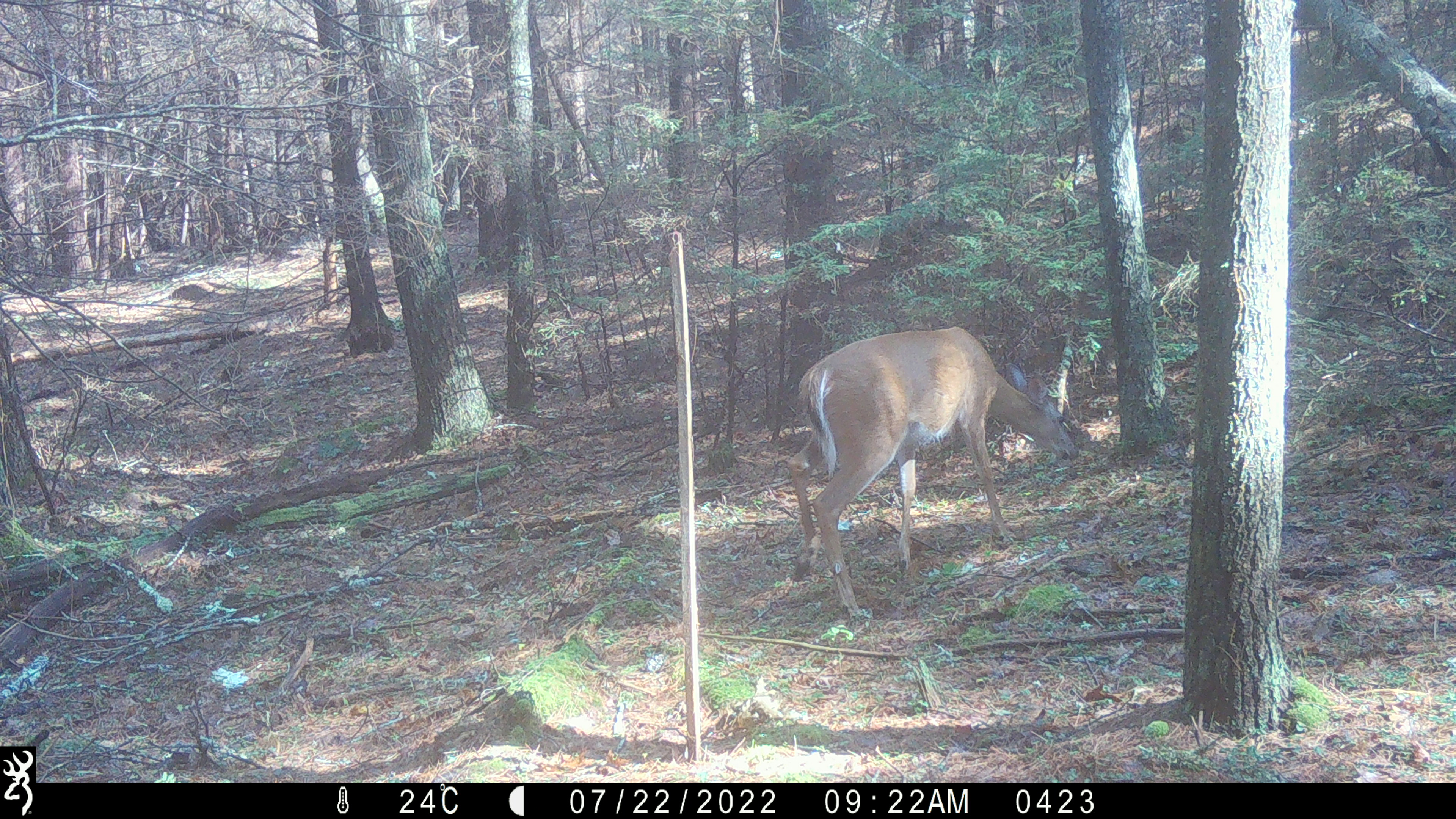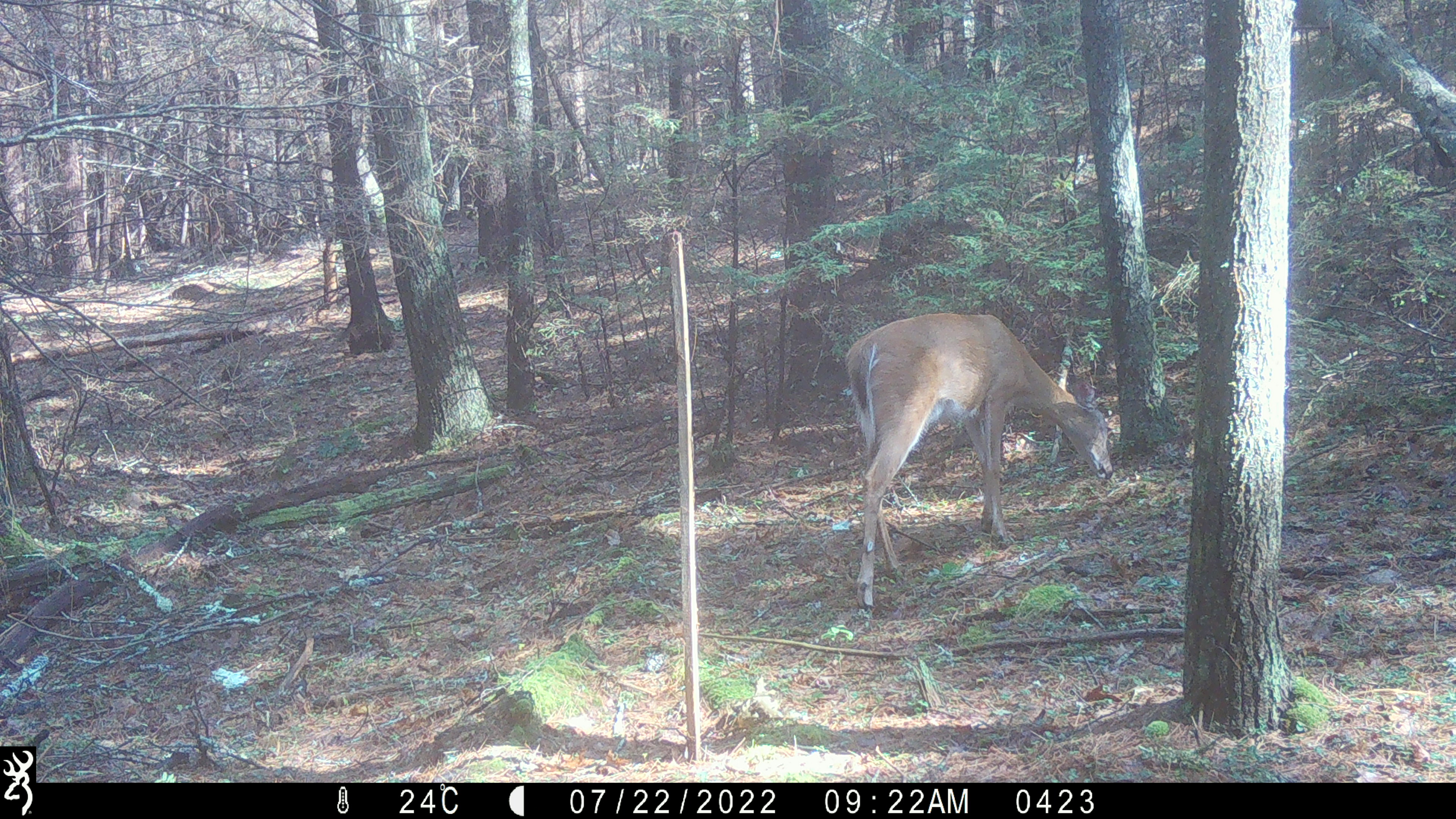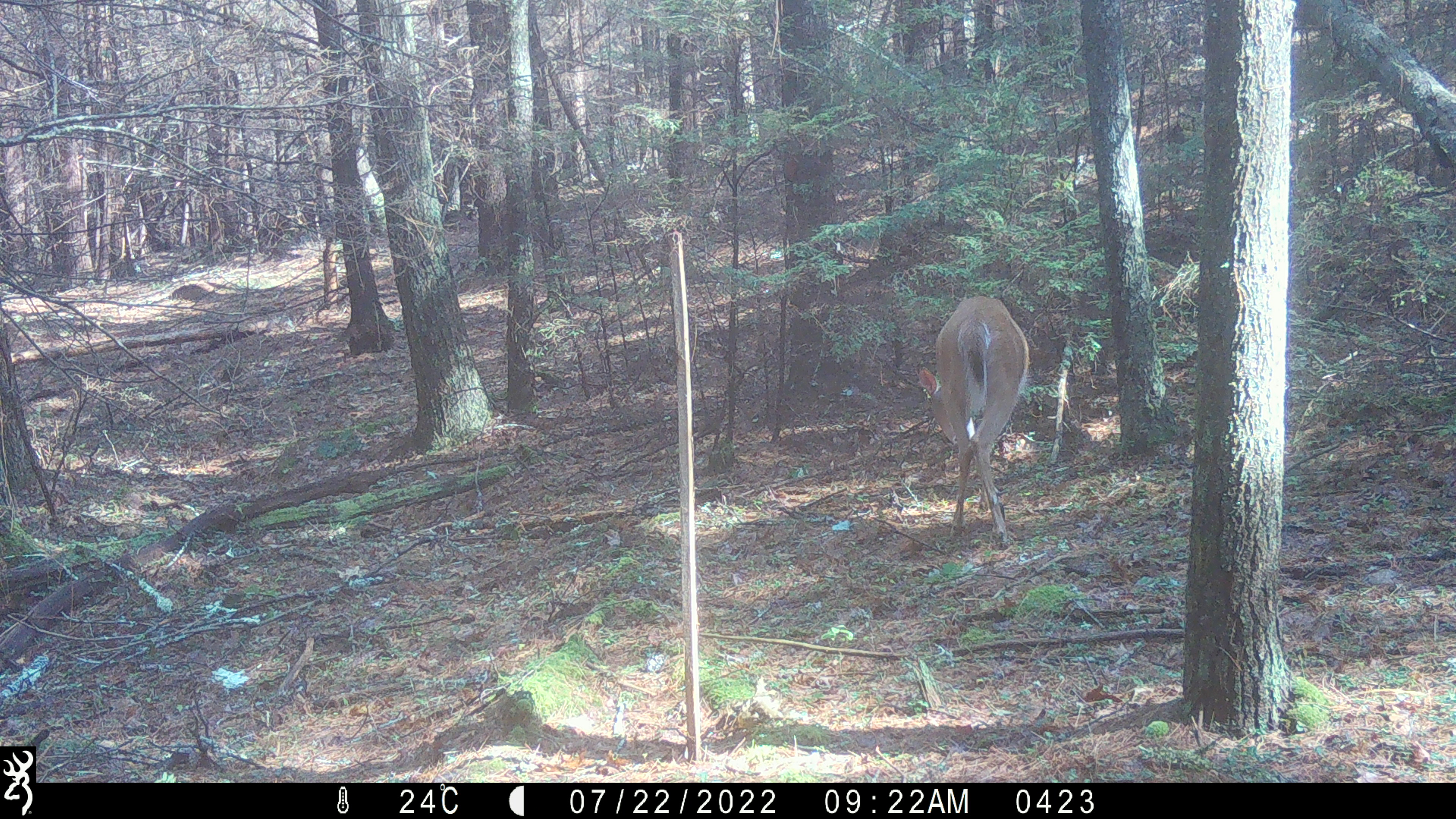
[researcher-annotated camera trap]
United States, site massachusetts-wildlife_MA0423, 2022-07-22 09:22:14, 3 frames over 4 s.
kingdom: Animalia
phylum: Chordata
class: Mammalia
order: Artiodactyla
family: Cervidae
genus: Odocoileus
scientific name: Odocoileus virginianus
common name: white-tailed deer